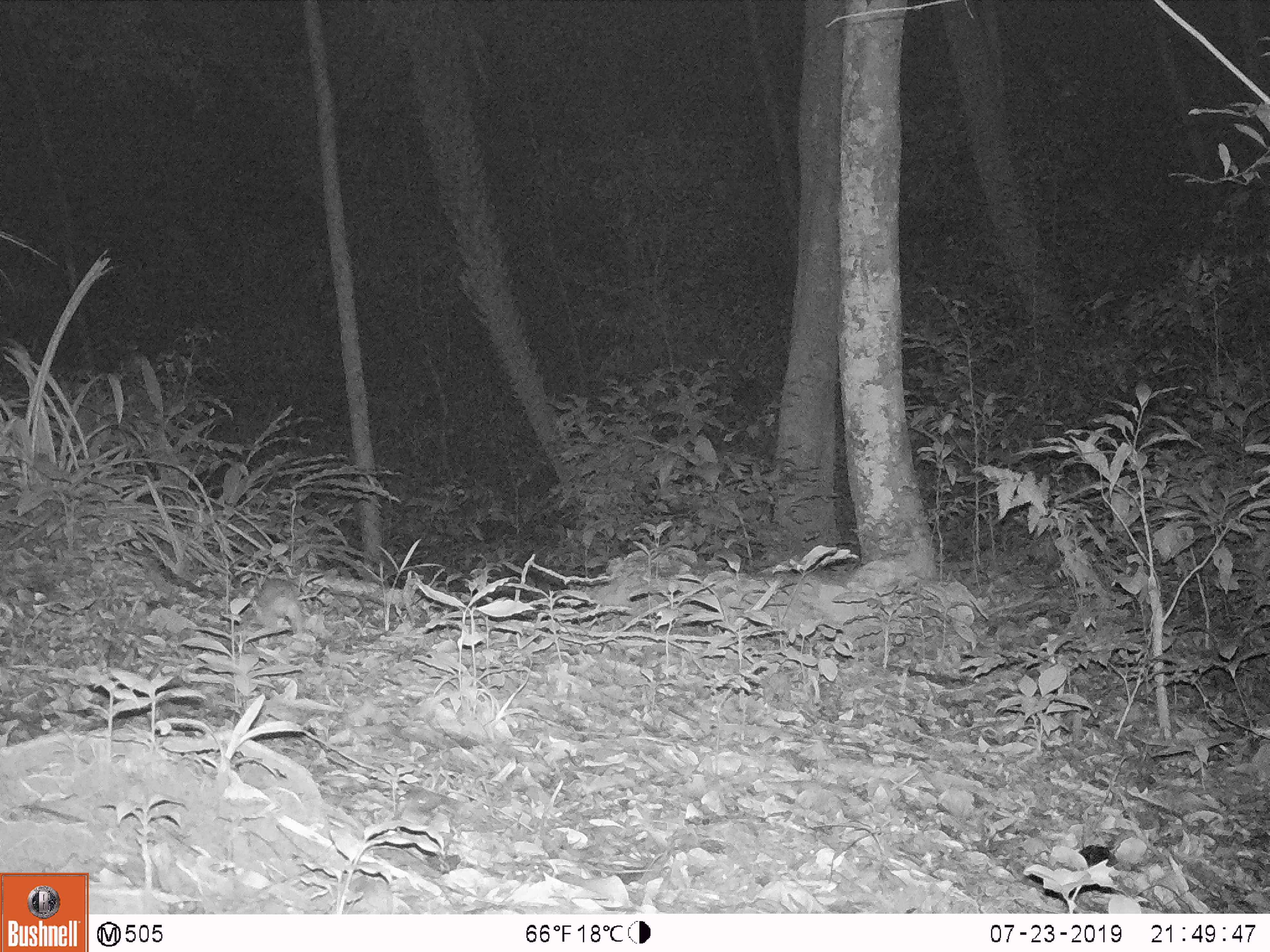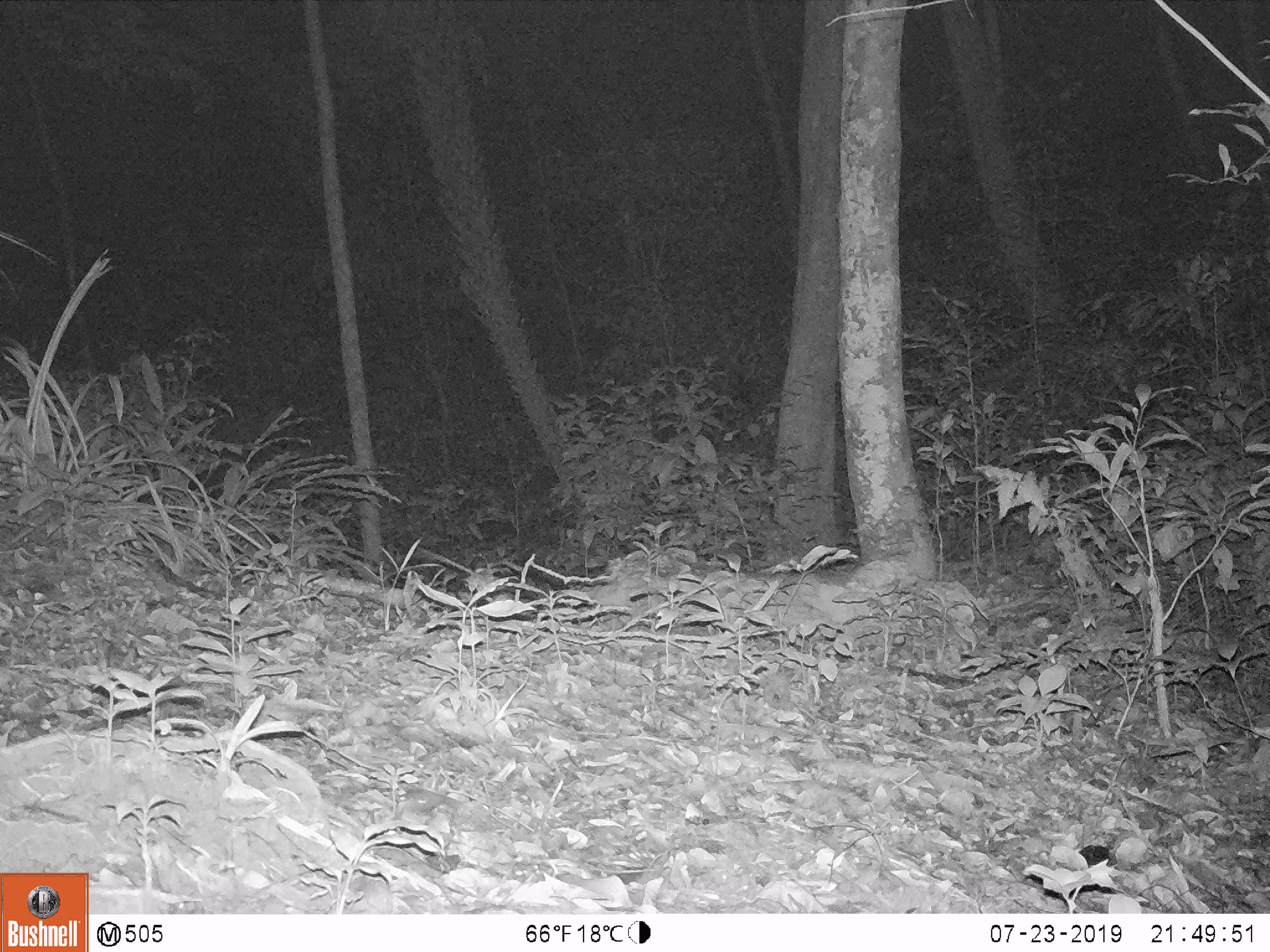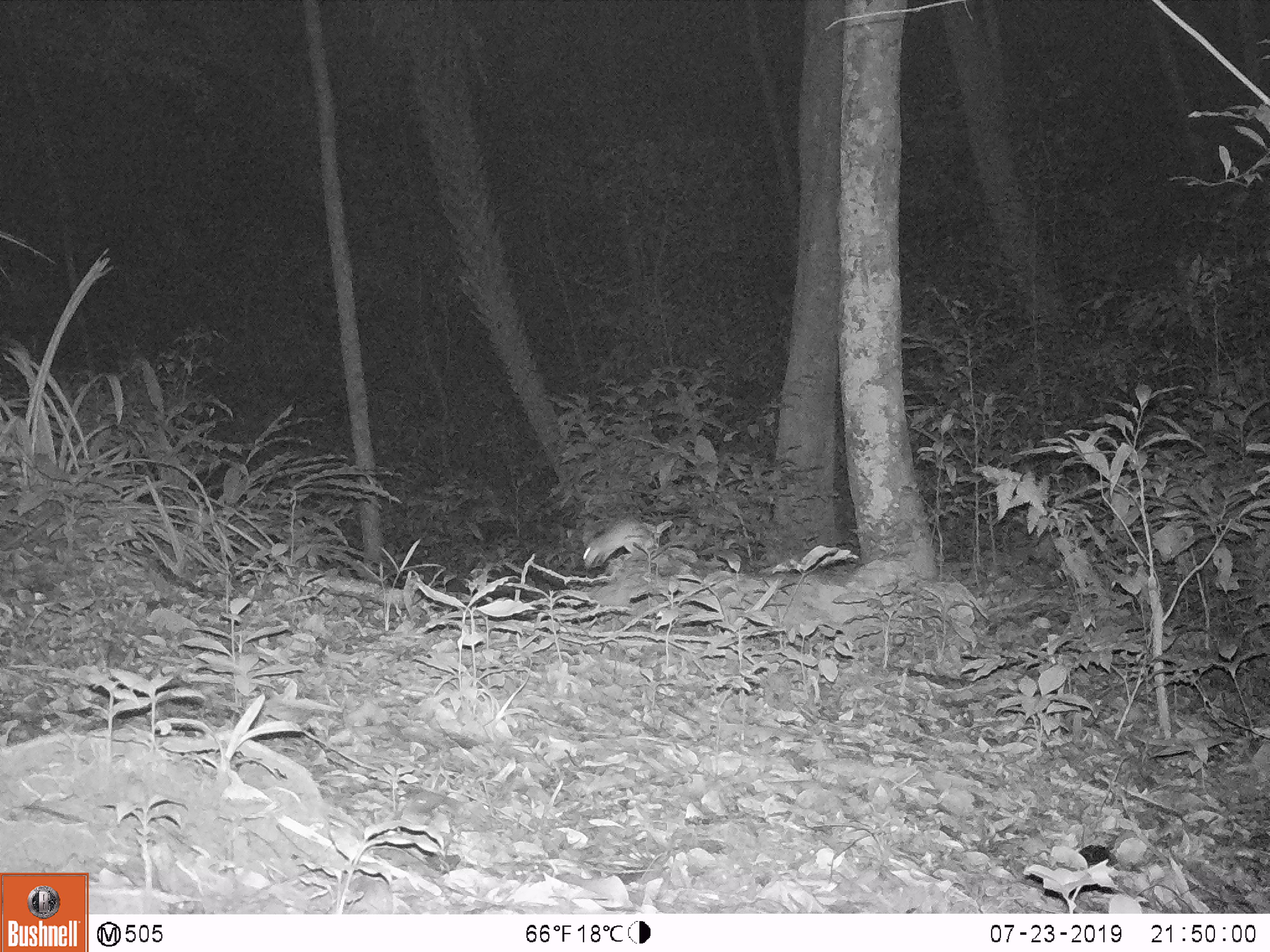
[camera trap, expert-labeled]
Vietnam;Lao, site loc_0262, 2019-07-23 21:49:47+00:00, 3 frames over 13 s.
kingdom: Animalia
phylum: Chordata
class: Mammalia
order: Rodentia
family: Muridae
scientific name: Muridae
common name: old-world mice and rats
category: unidentified murid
Unidentified murid (old-world mice and rats) (Muridae). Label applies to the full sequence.